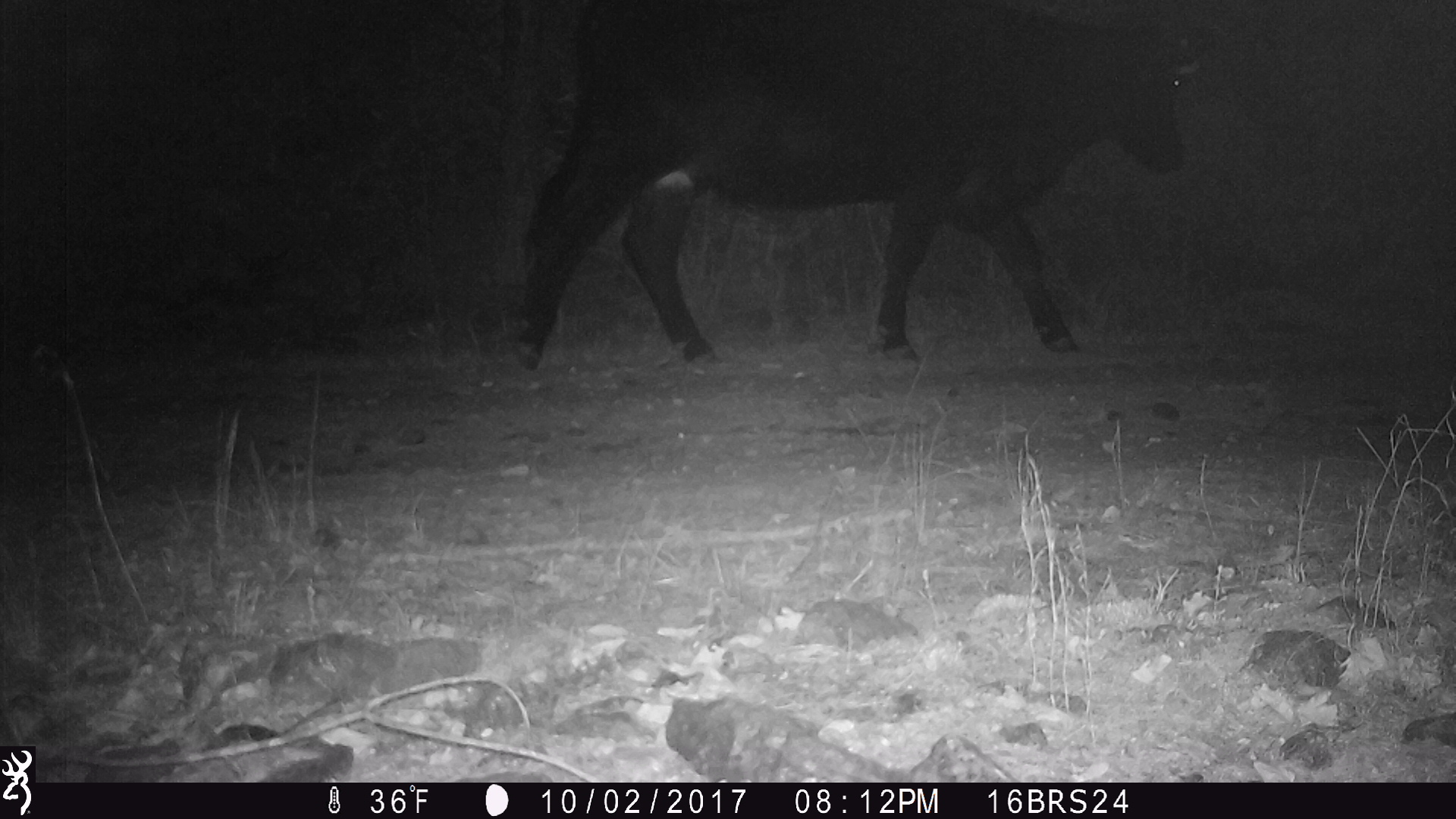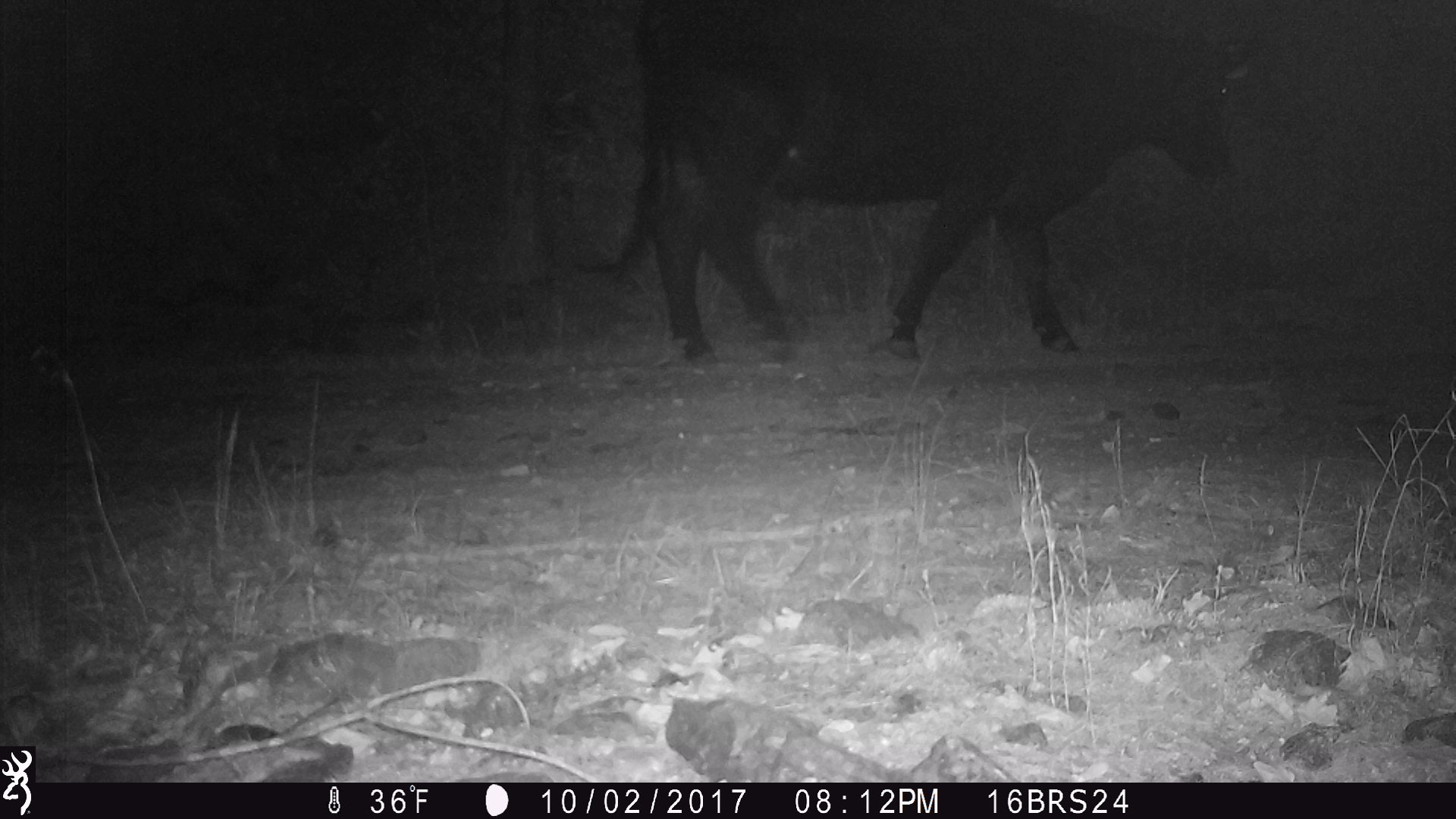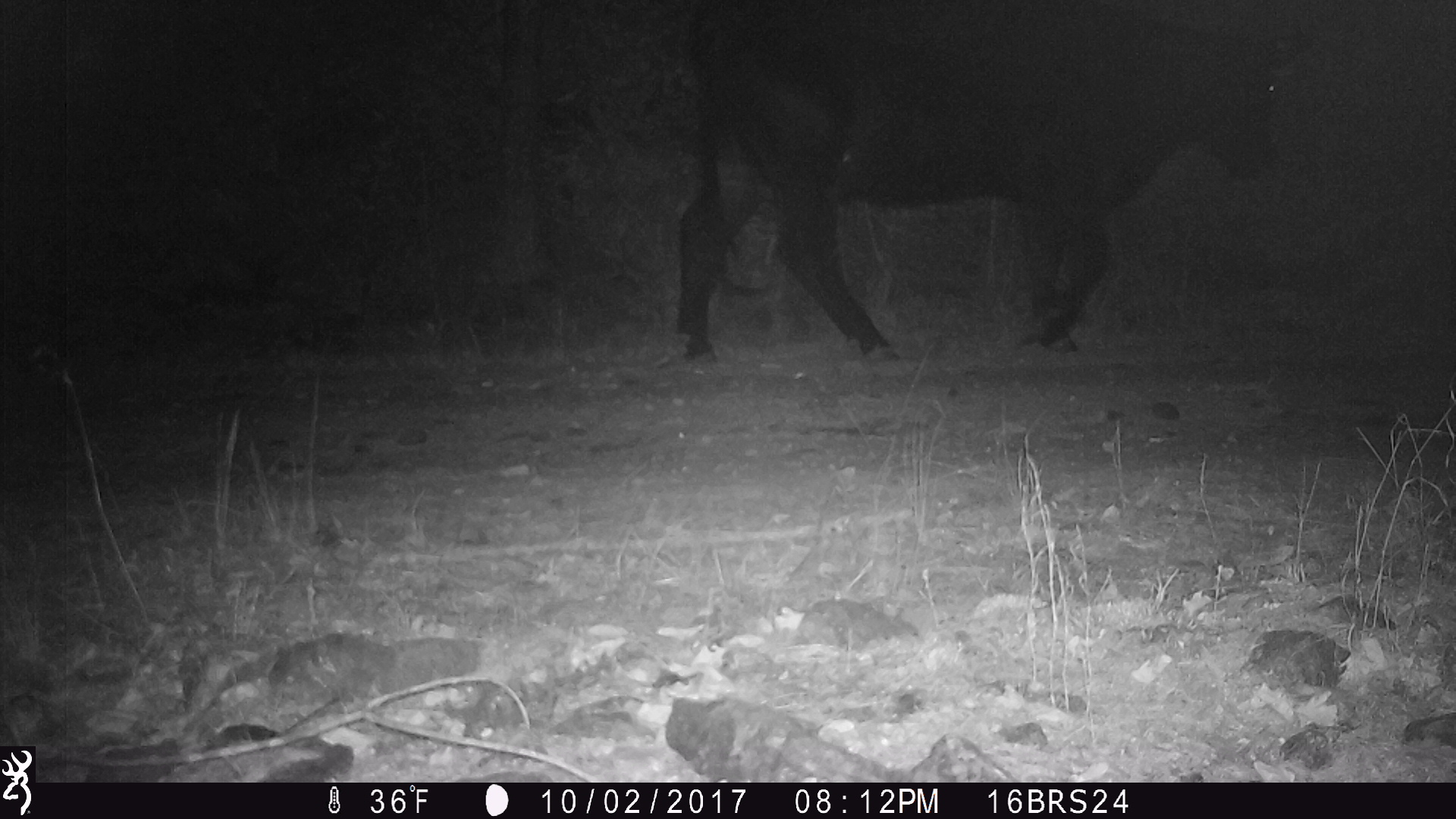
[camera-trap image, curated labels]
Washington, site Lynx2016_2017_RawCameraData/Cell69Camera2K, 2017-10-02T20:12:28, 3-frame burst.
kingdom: Animalia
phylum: Chordata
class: Mammalia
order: Artiodactyla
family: Bovidae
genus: Bos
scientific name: Bos taurus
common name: domestic cattle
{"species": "domestic cattle (Bos taurus)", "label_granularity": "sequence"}